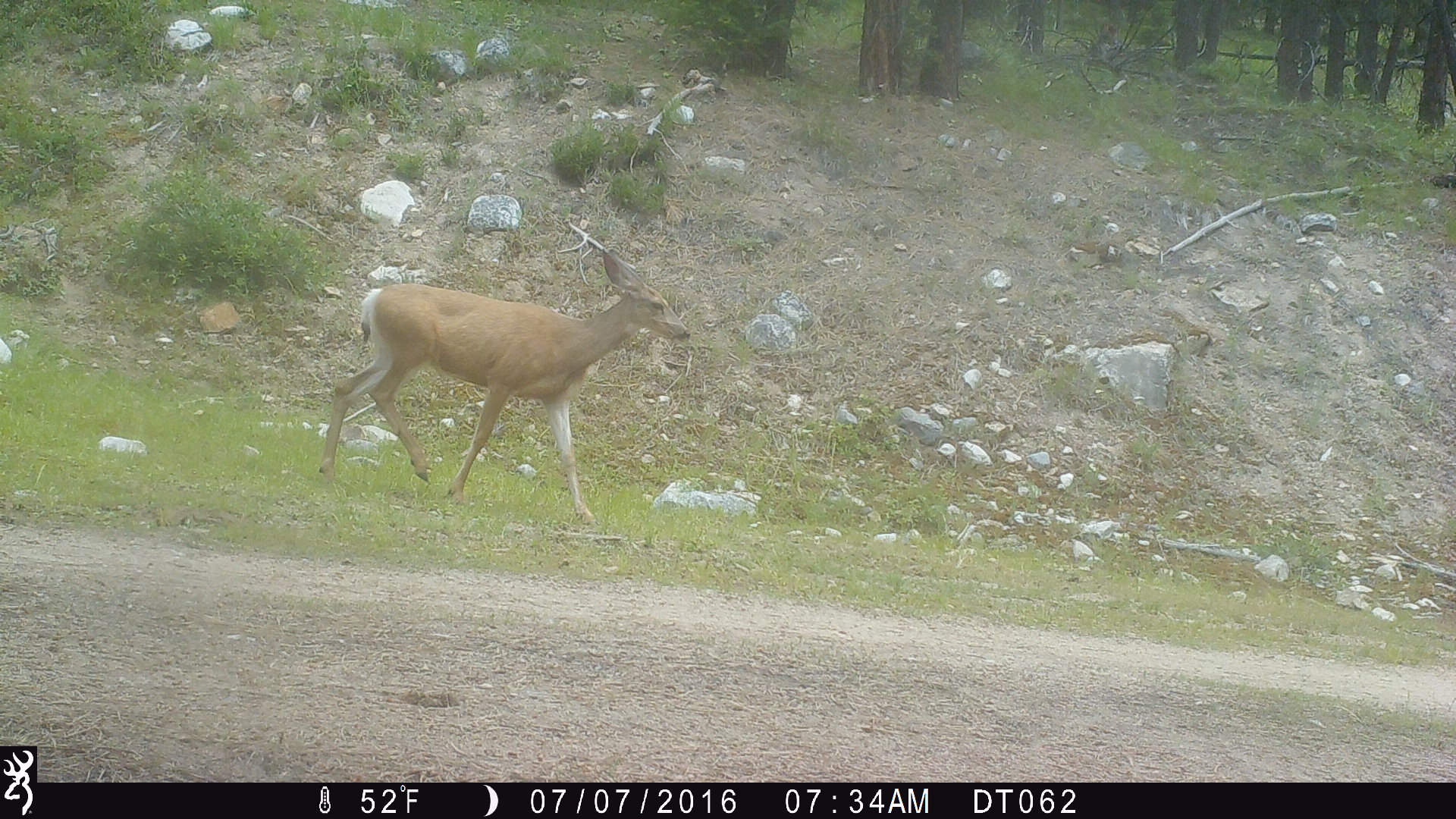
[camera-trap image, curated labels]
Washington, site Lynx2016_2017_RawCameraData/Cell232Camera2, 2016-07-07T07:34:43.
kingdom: Animalia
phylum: Chordata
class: Mammalia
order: Artiodactyla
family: Cervidae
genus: Odocoileus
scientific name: Odocoileus hemionus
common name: mule deer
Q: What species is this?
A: Odocoileus hemionus (mule deer).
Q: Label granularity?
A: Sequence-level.